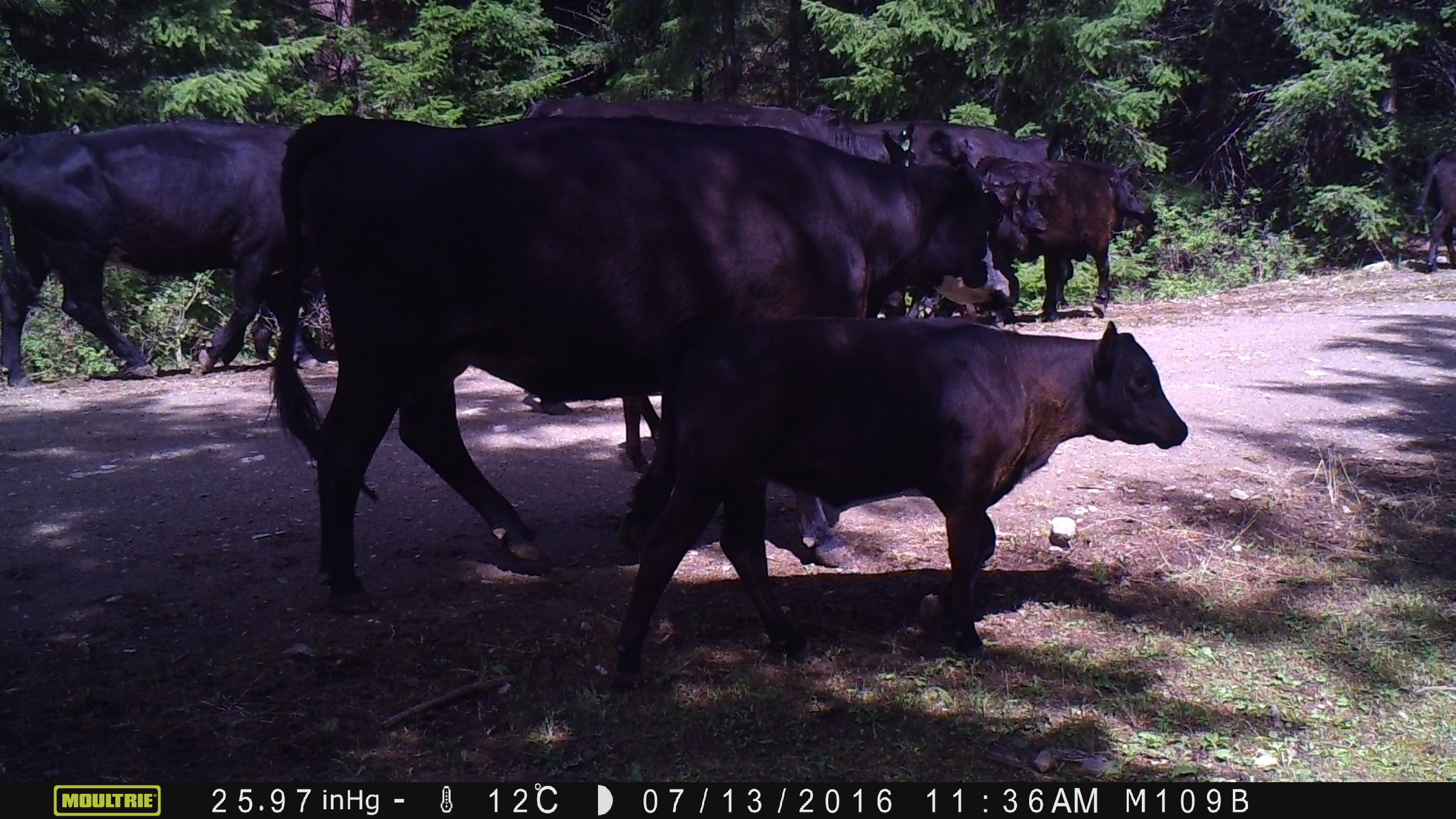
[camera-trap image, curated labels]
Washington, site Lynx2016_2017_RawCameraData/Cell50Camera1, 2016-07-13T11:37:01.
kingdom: Animalia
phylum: Chordata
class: Mammalia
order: Artiodactyla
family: Bovidae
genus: Bos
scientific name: Bos taurus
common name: domestic cattle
Domestic cattle (Bos taurus). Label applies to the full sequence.